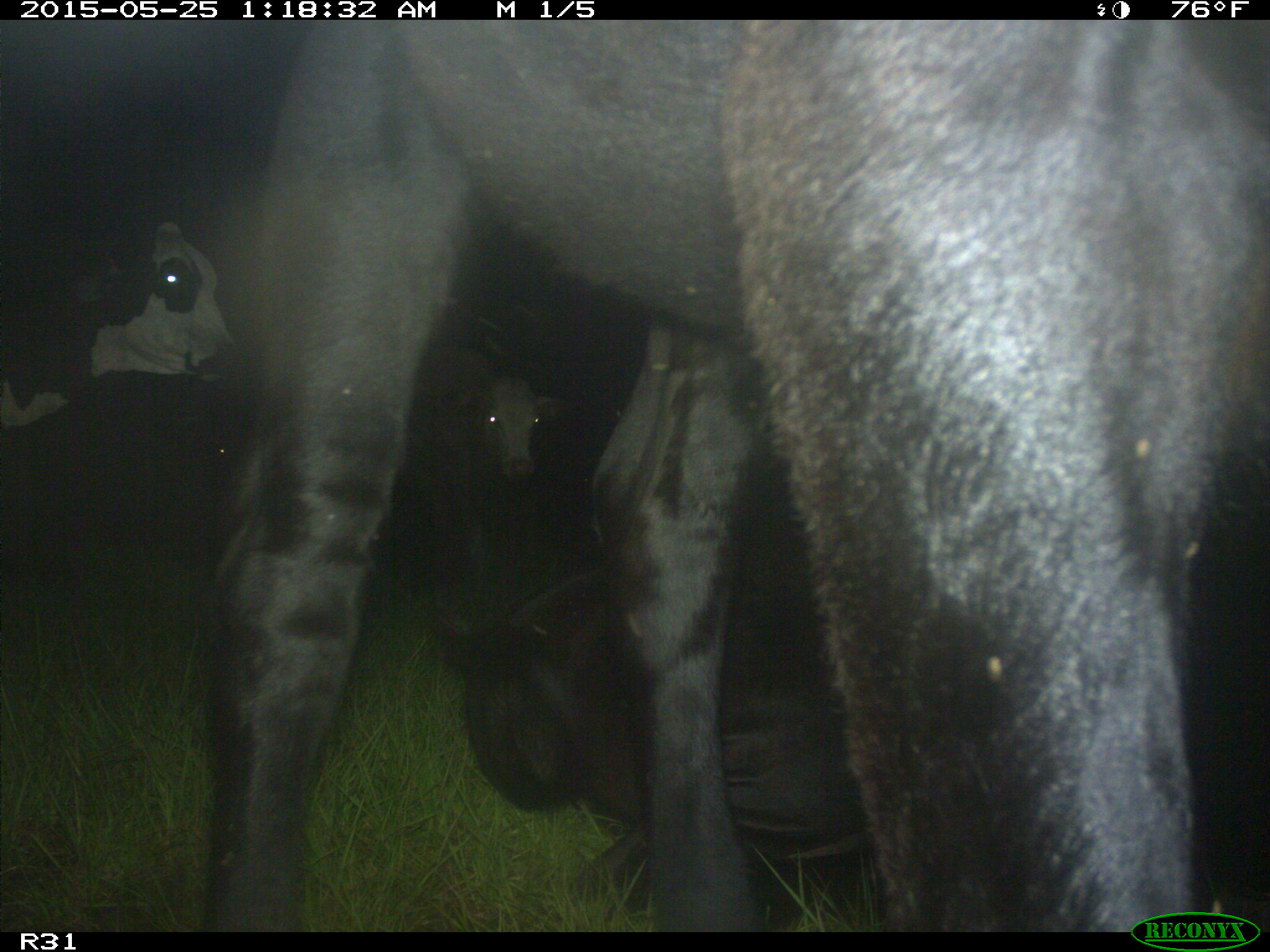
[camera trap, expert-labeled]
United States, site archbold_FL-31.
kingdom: Animalia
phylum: Chordata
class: Mammalia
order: Artiodactyla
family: Bovidae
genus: Bos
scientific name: Bos taurus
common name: domestic cow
Bos taurus (domestic cow).